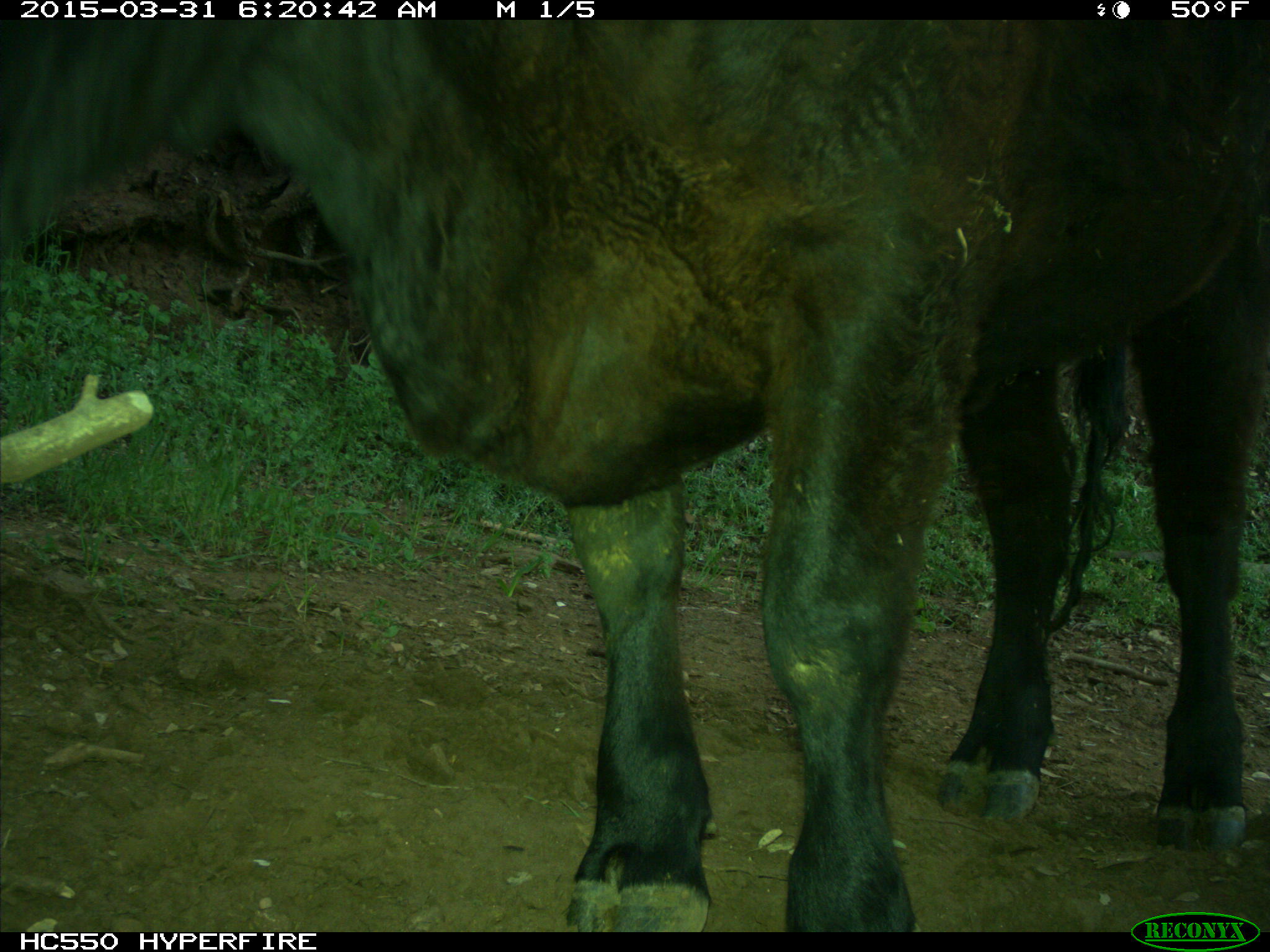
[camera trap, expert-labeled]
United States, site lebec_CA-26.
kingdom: Animalia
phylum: Chordata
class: Mammalia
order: Artiodactyla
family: Bovidae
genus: Bos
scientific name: Bos taurus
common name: domestic cow